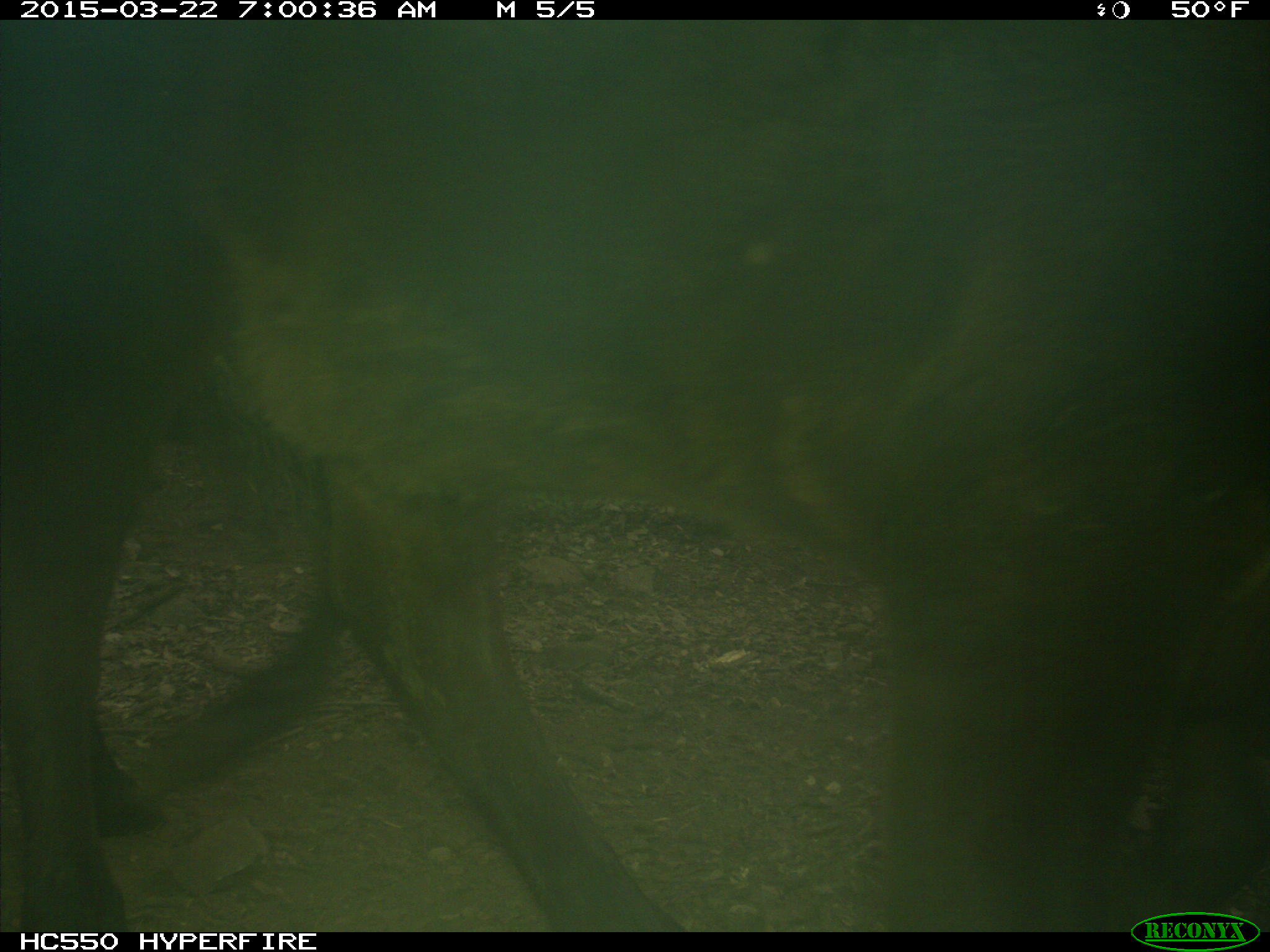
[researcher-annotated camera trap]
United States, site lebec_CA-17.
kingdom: Animalia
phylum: Chordata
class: Mammalia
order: Artiodactyla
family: Bovidae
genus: Bos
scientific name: Bos taurus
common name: domestic cow